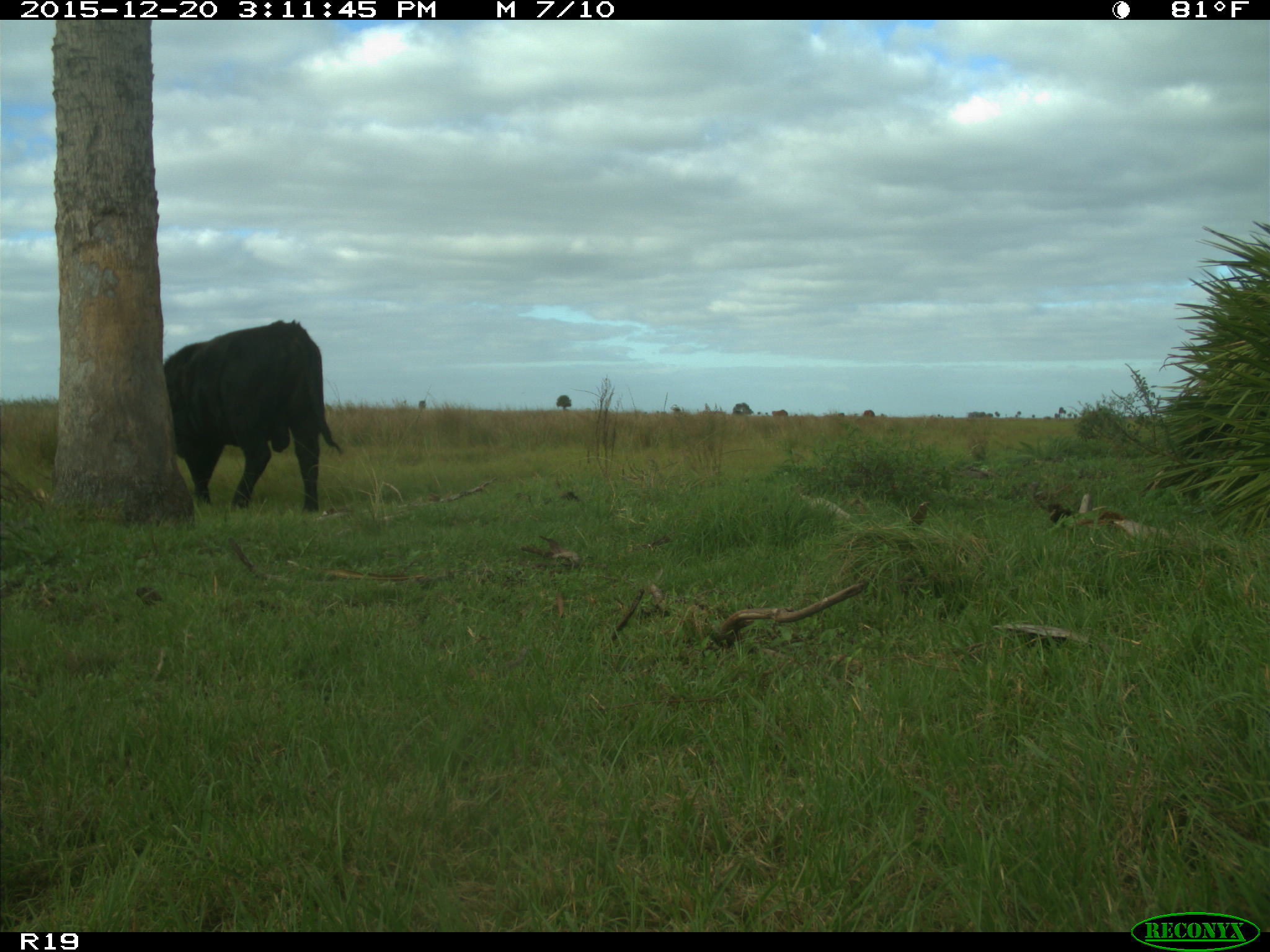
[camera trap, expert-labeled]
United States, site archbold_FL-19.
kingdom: Animalia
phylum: Chordata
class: Mammalia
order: Artiodactyla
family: Bovidae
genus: Bos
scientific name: Bos taurus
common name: domestic cow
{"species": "Bos taurus (domestic cow)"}